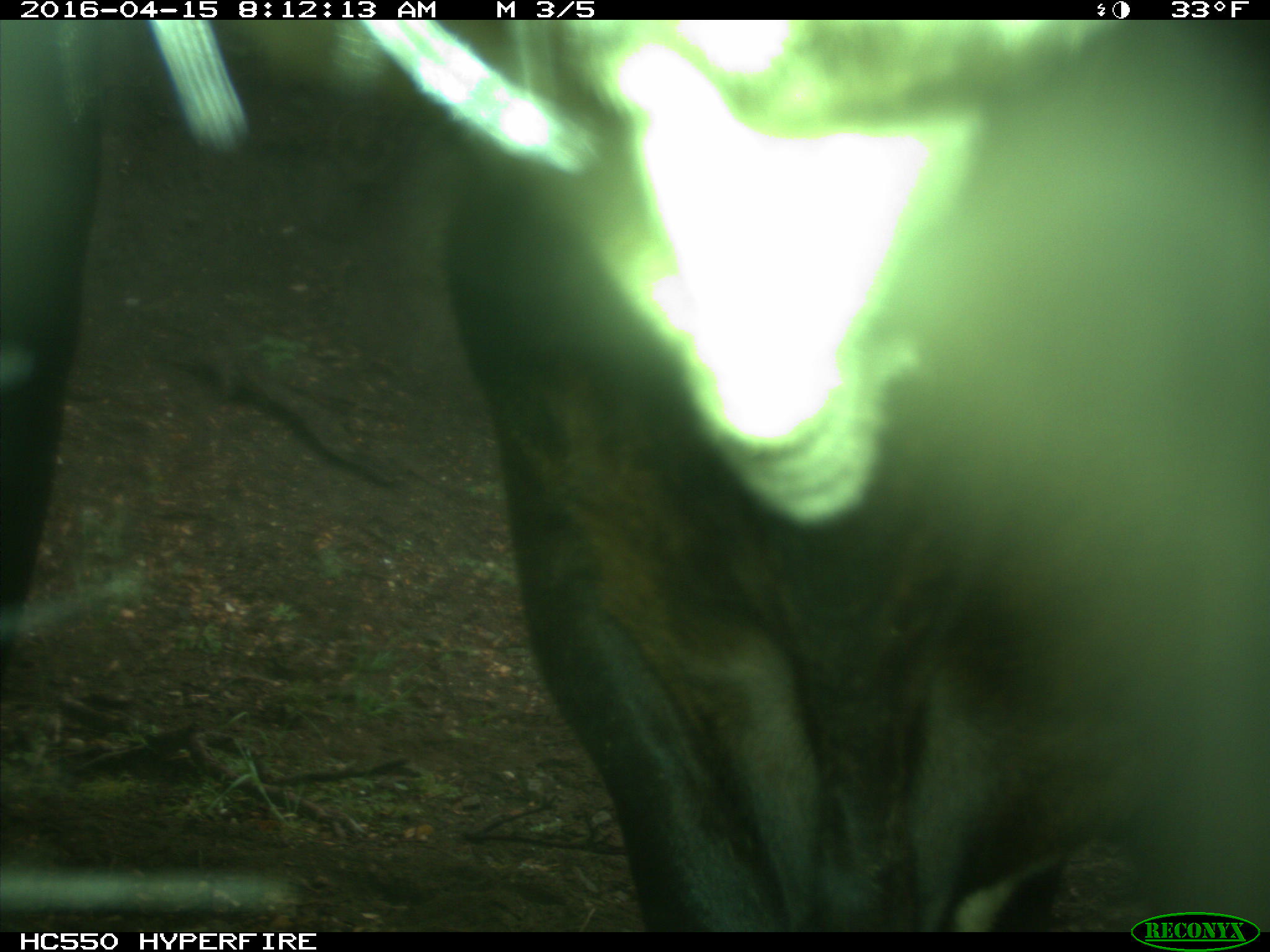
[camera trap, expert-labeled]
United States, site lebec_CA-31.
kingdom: Animalia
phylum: Chordata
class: Mammalia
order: Artiodactyla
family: Bovidae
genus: Bos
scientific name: Bos taurus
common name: domestic cow